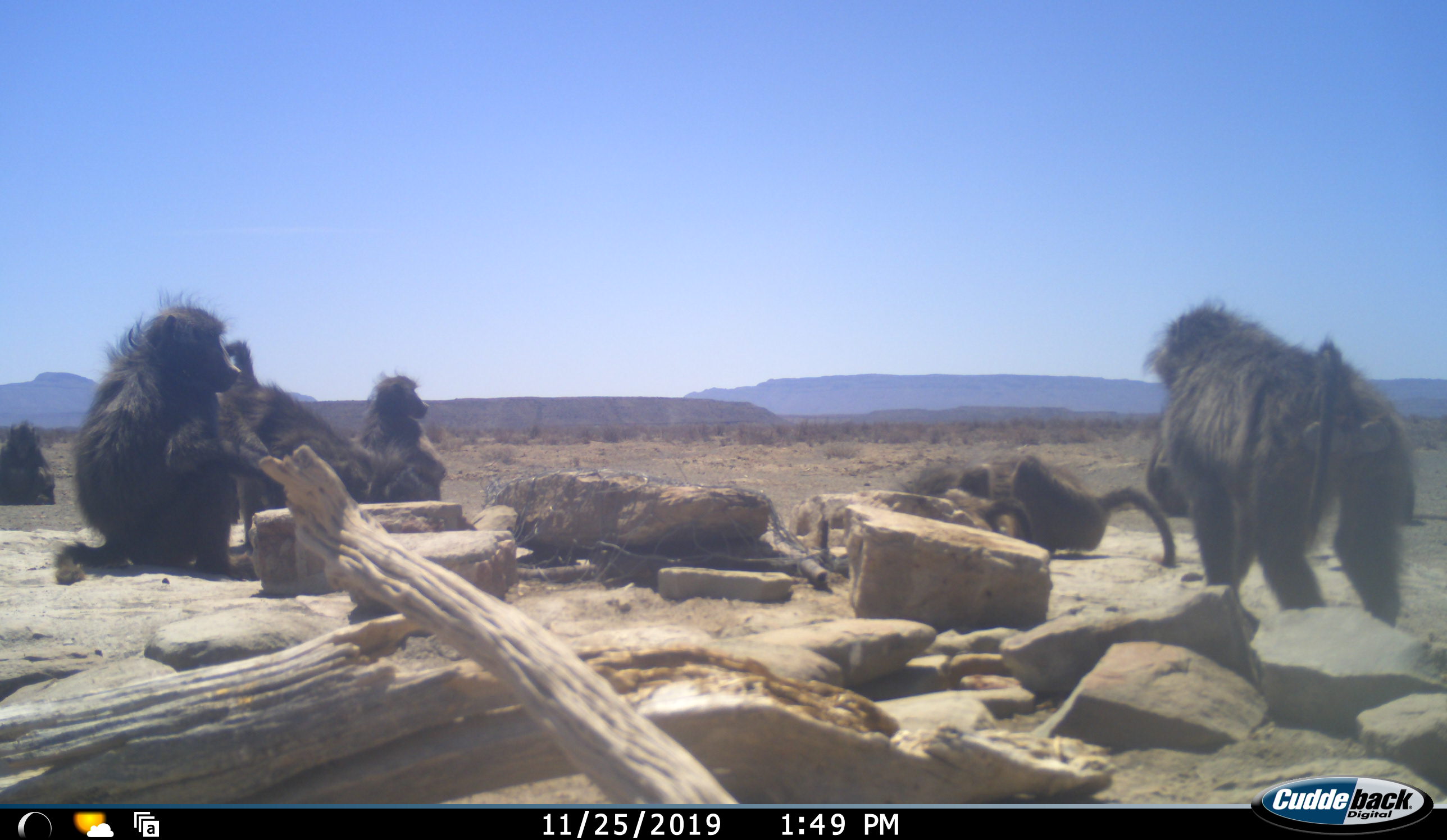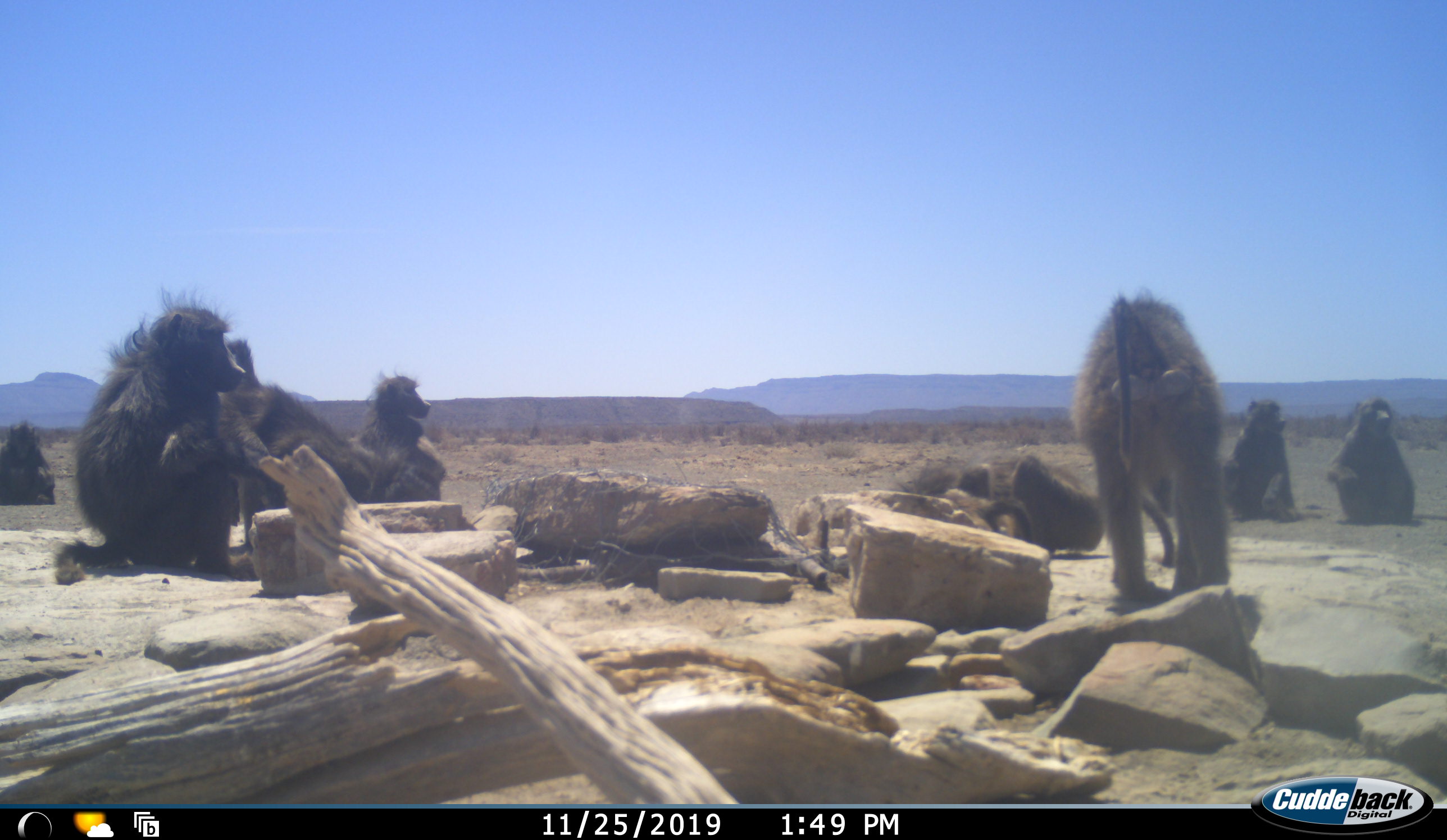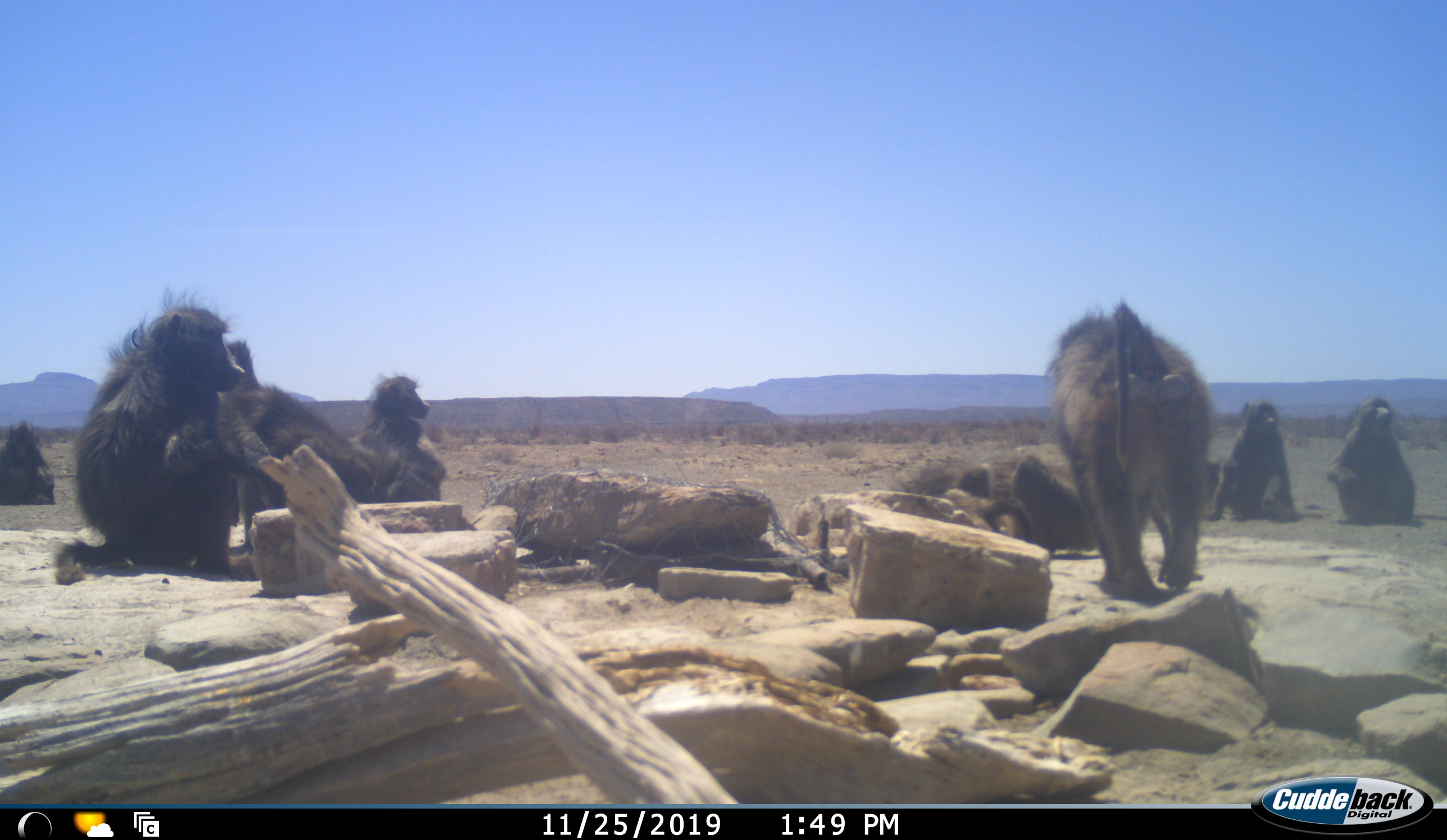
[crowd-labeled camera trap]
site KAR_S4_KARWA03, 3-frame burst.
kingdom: Animalia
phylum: Chordata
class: Mammalia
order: Primates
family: Cercopithecidae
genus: Papio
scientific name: Papio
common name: baboon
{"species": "baboon (Papio)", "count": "9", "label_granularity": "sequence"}